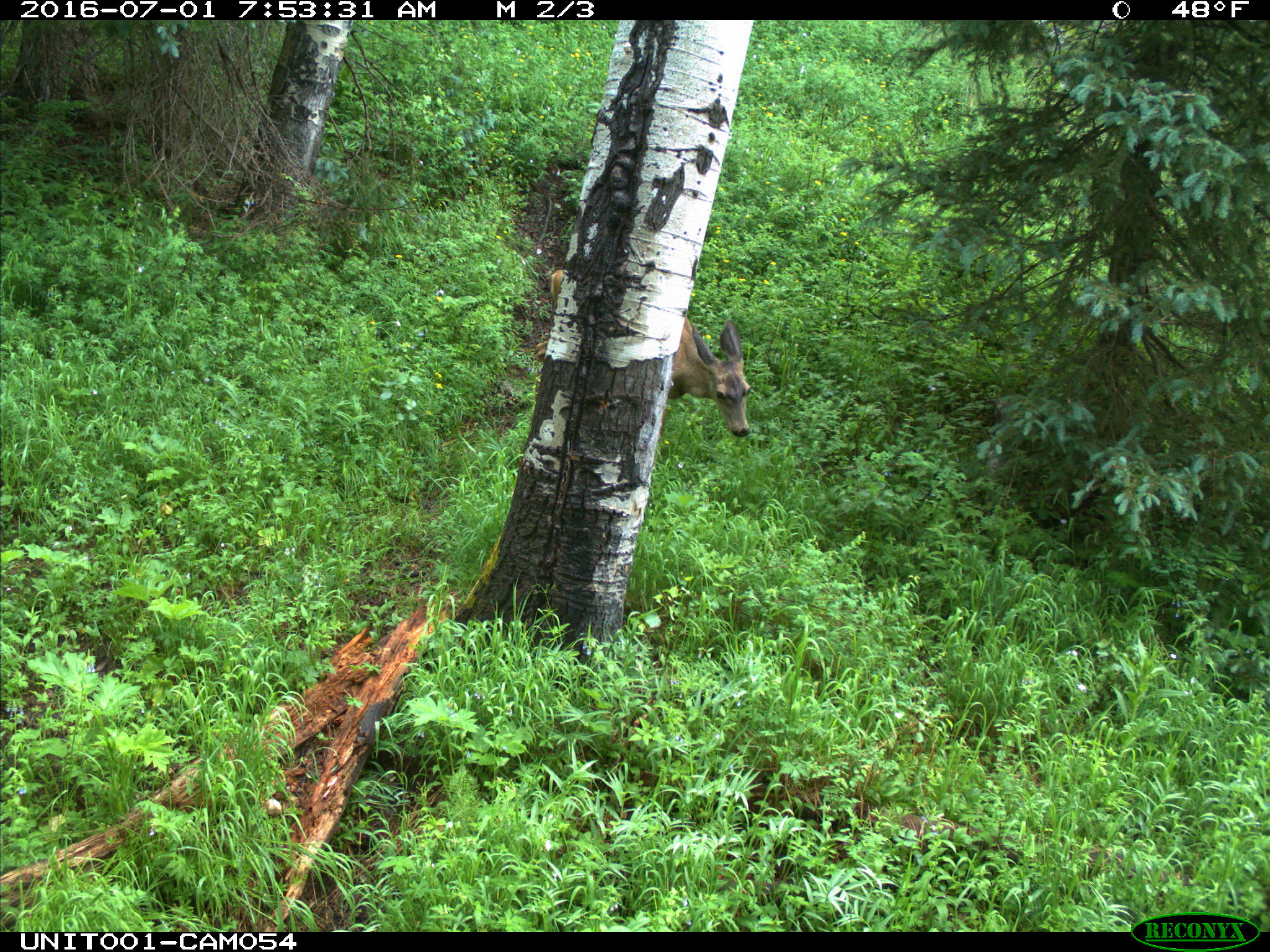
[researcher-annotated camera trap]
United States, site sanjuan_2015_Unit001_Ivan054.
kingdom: Animalia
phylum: Chordata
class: Mammalia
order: Artiodactyla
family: Cervidae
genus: Odocoileus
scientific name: Odocoileus hemionus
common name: mule deer